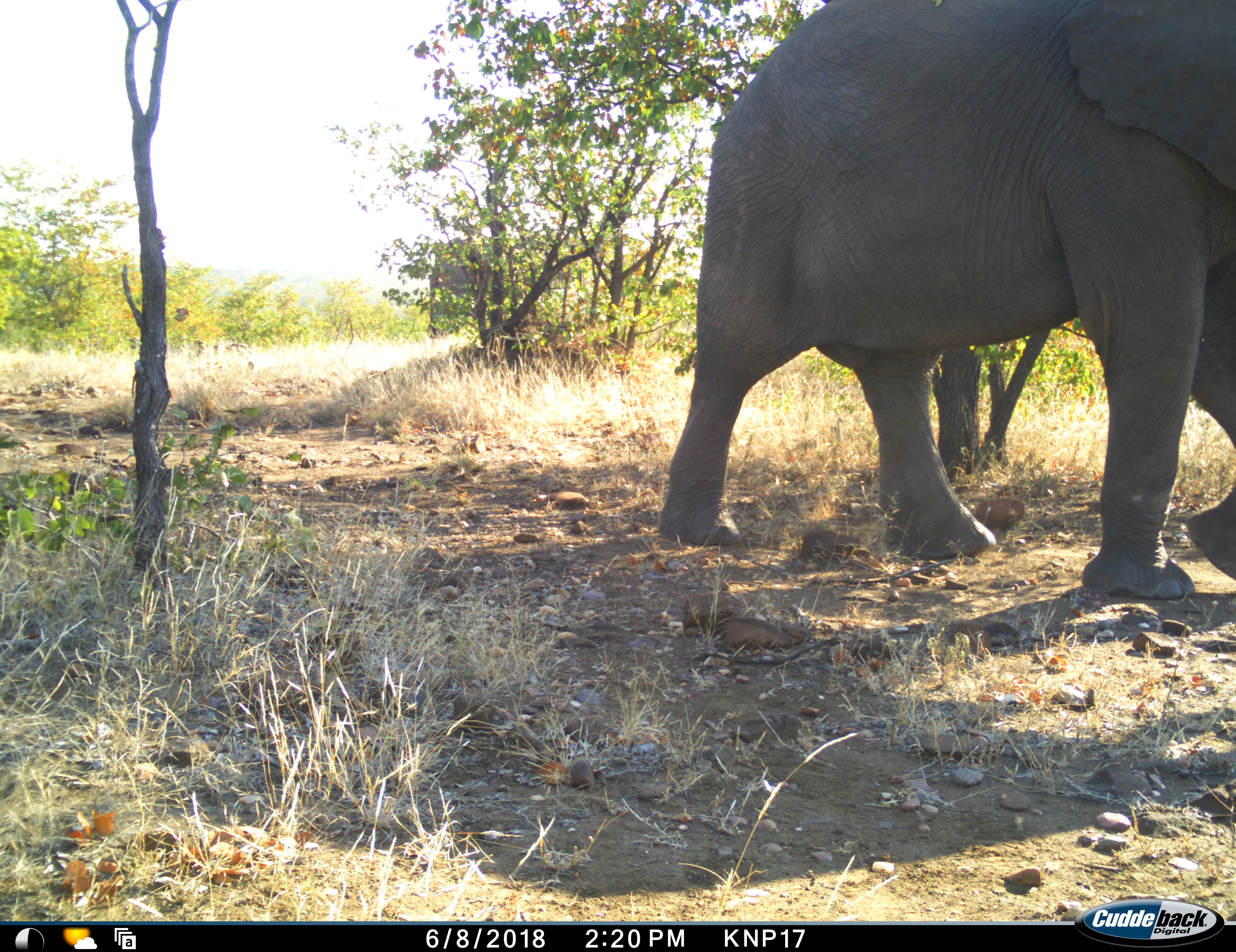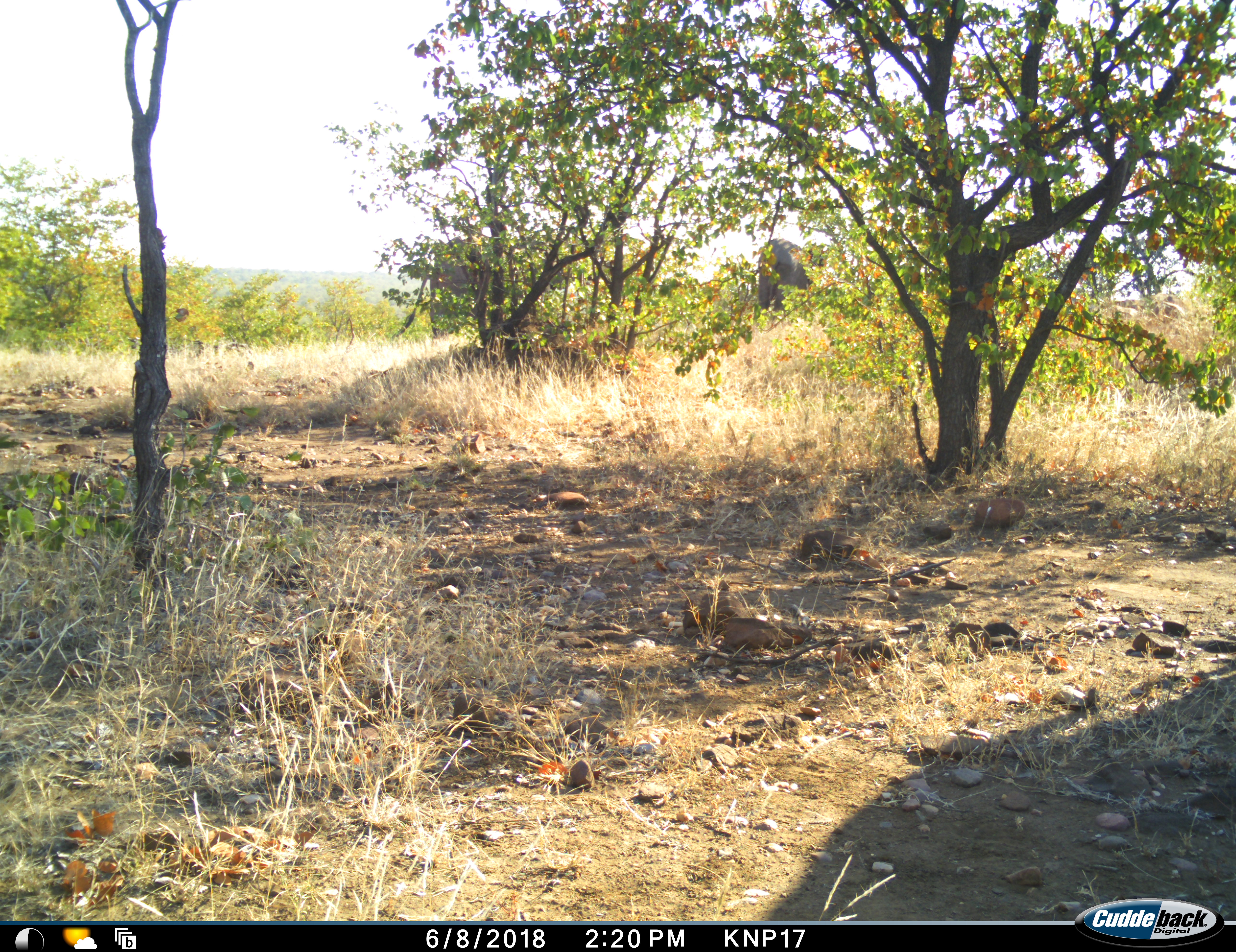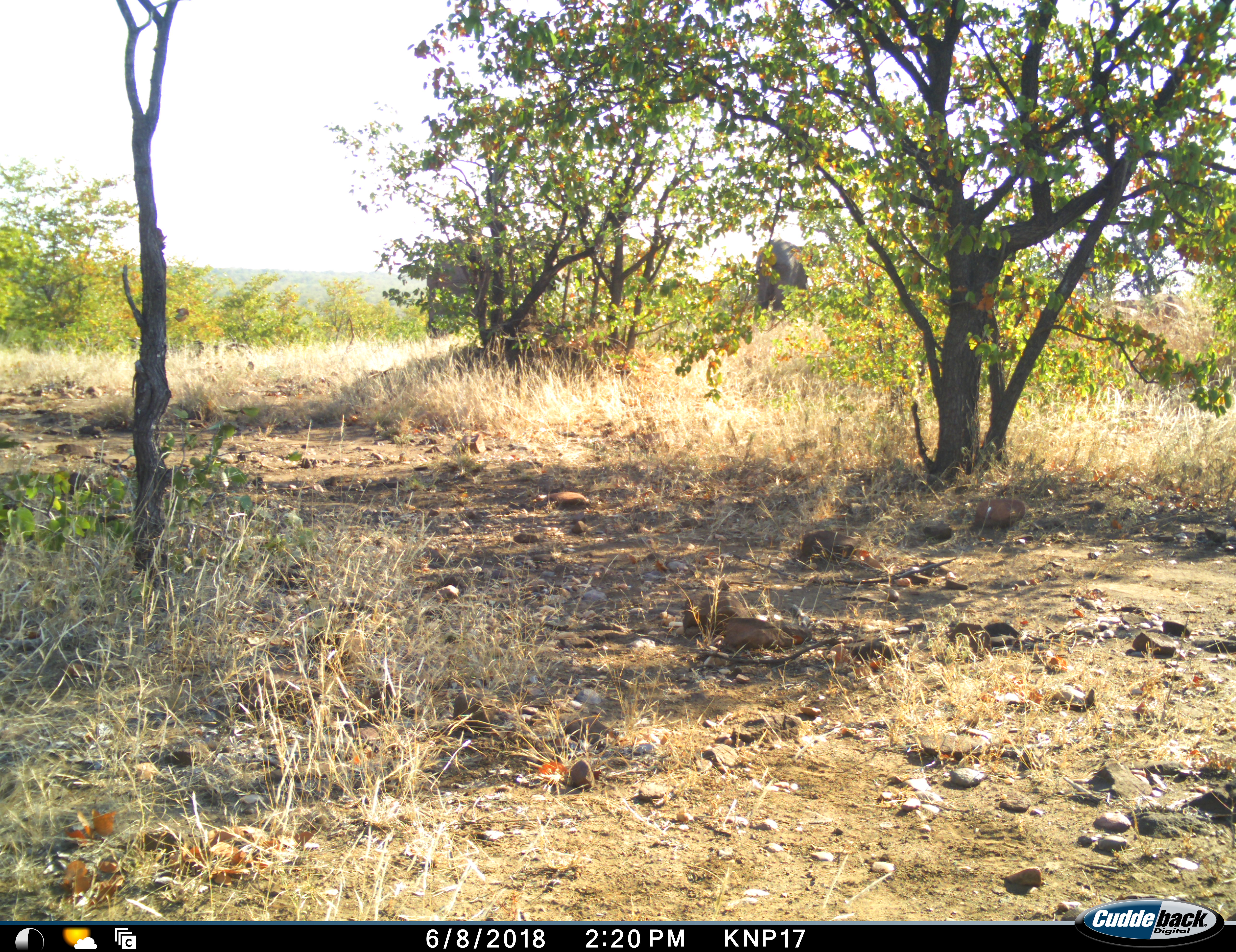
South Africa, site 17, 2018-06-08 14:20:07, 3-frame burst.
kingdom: Animalia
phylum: Chordata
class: Mammalia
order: Proboscidea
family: Elephantidae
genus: Loxodonta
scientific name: Loxodonta africana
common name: african bush elephant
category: elephant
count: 2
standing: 40%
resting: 0%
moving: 100%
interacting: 0%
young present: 0%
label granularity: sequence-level